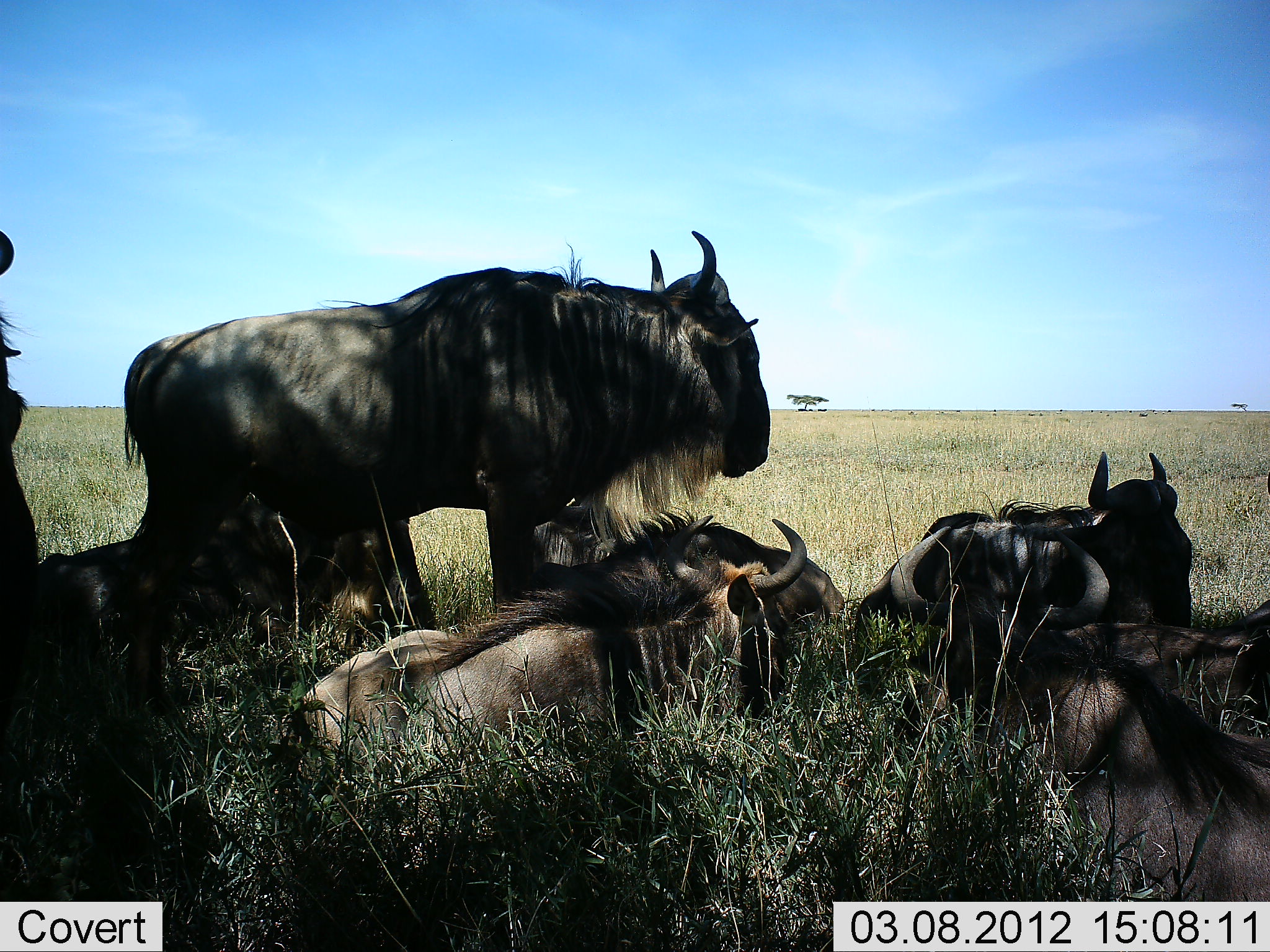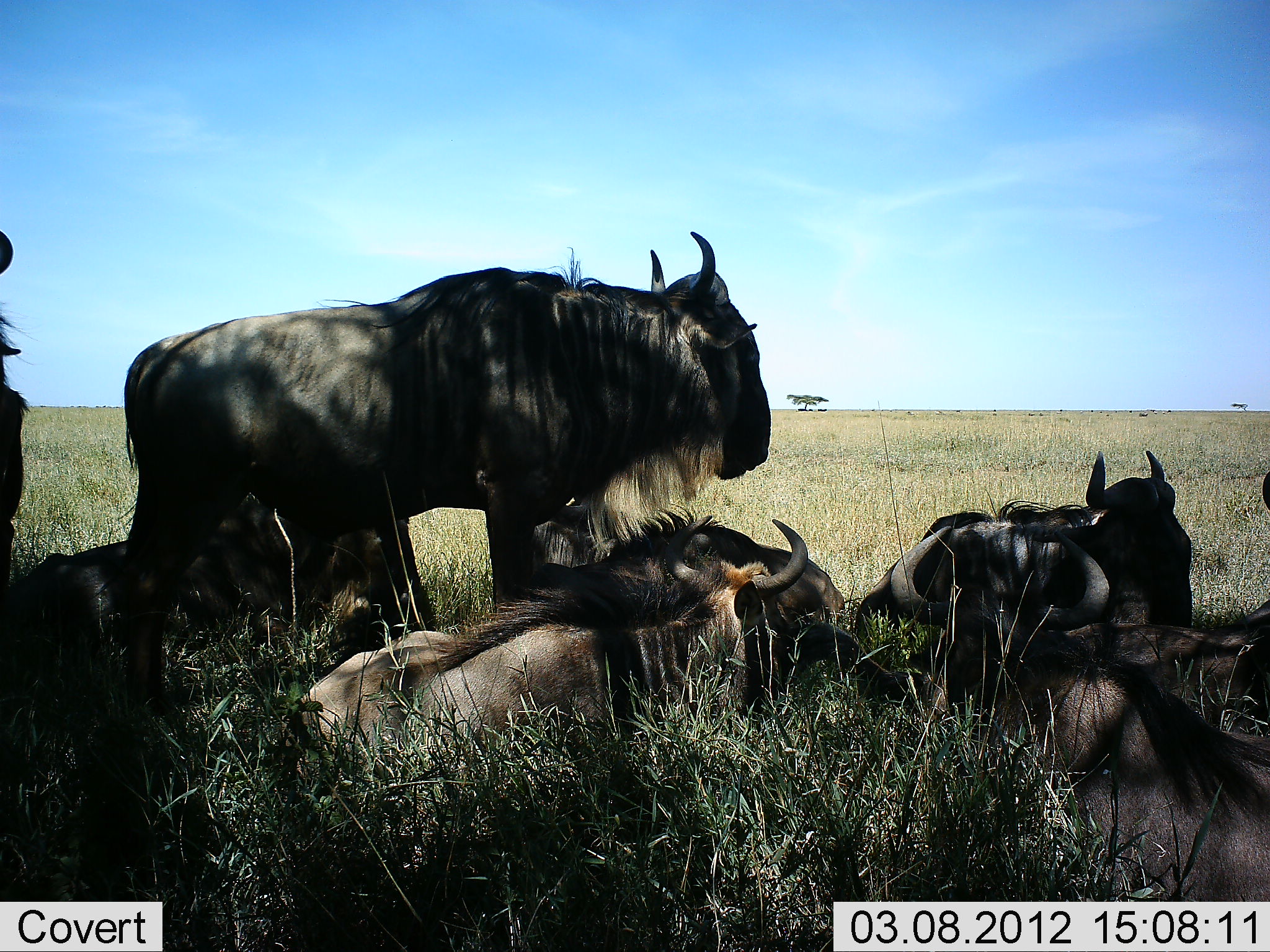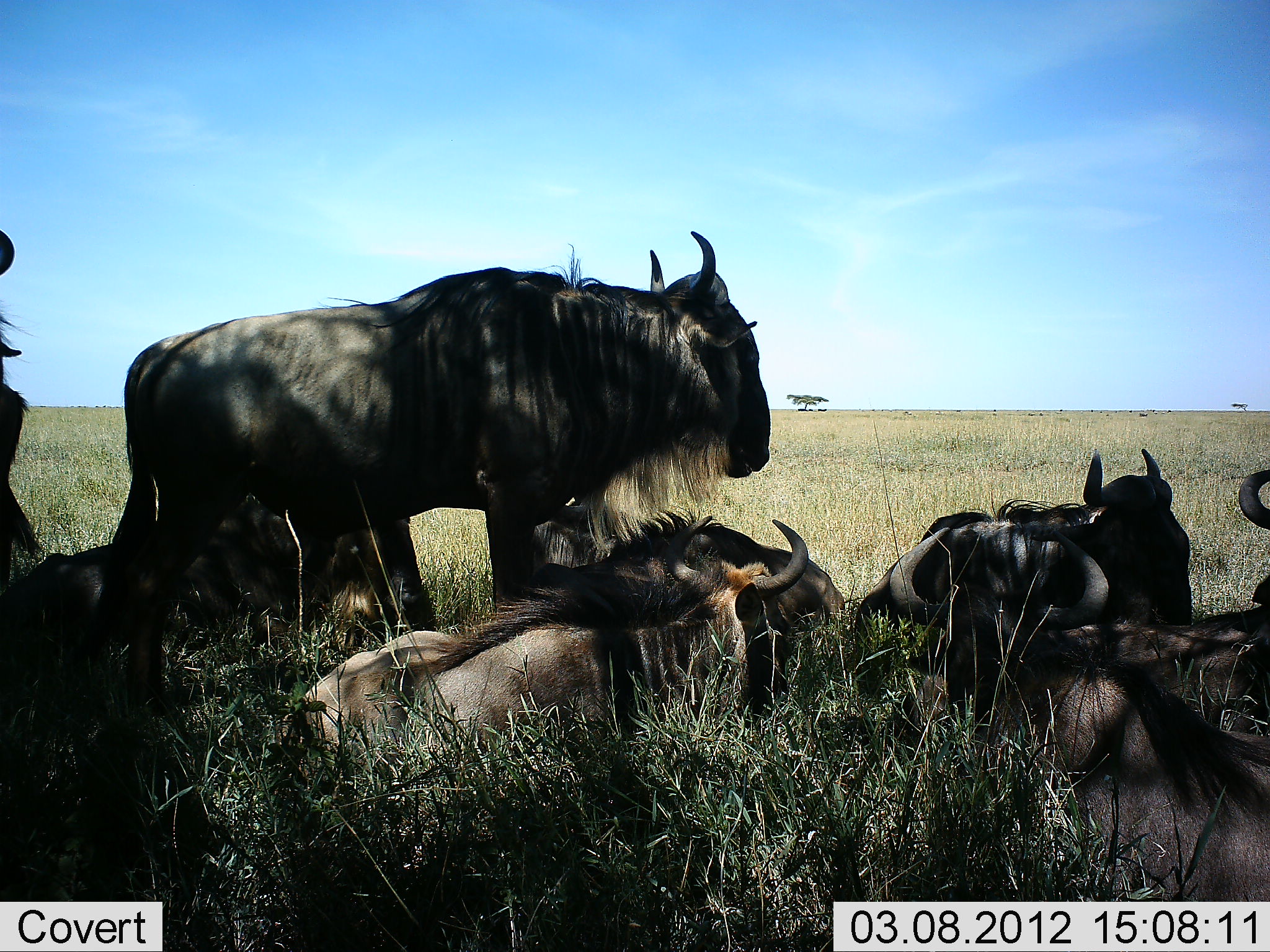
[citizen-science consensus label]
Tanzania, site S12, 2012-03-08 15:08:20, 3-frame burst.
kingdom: Animalia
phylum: Chordata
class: Mammalia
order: Artiodactyla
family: Bovidae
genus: Connochaetes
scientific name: Connochaetes taurinus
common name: blue wildebeest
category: wildebeest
Wildebeest (blue wildebeest) (Connochaetes taurinus), count 7. Behavior (volunteer vote fractions): standing 67%, resting 100%, moving 4%, interacting 0%. Young present (vote fraction): 4%. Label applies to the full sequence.